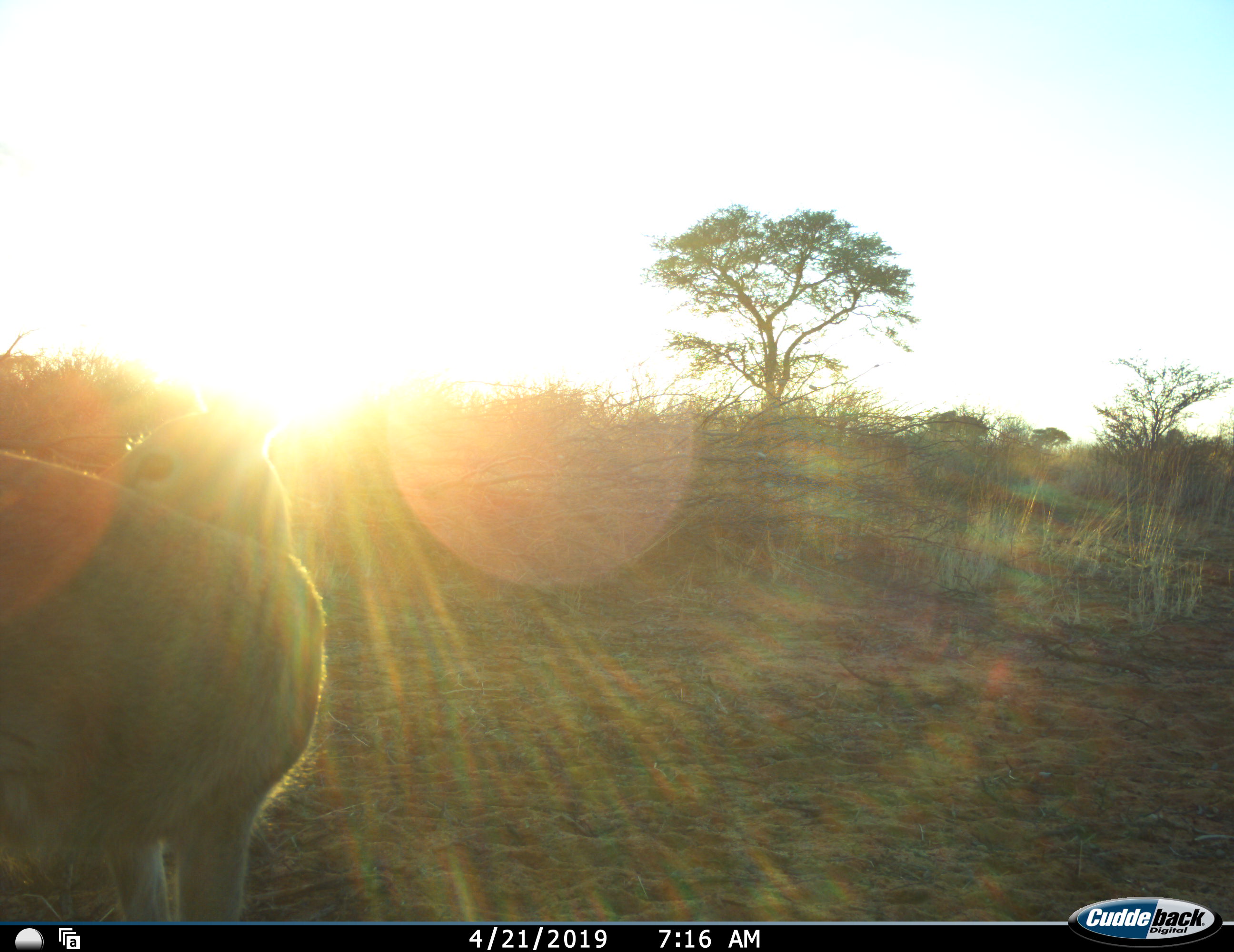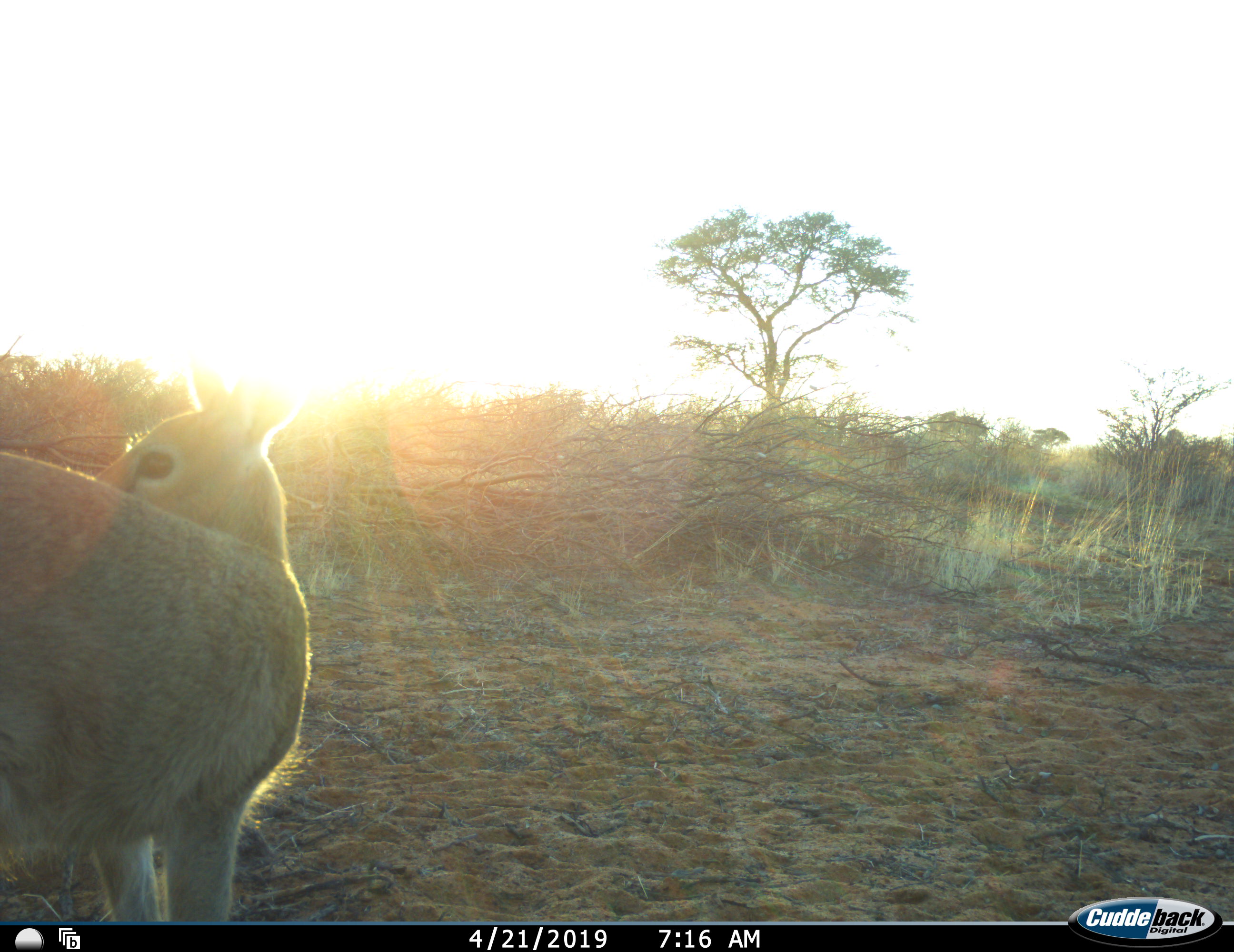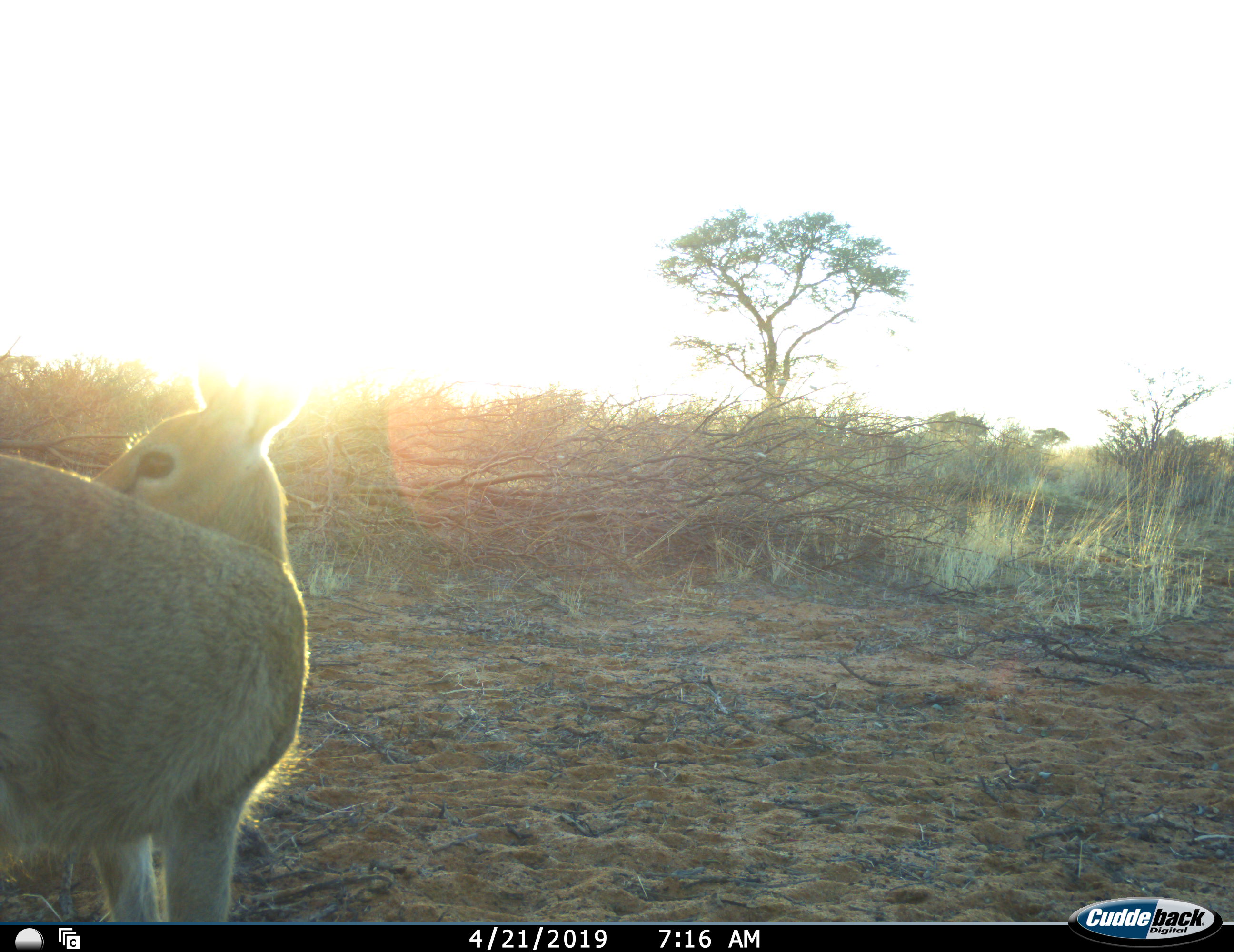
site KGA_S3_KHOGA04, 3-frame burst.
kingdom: Animalia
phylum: Chordata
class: Mammalia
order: Artiodactyla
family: Bovidae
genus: Sylvicapra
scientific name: Sylvicapra grimmia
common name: common duiker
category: duikercommongrey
Duikercommongrey (common duiker) (Sylvicapra grimmia), count 1. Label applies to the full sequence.